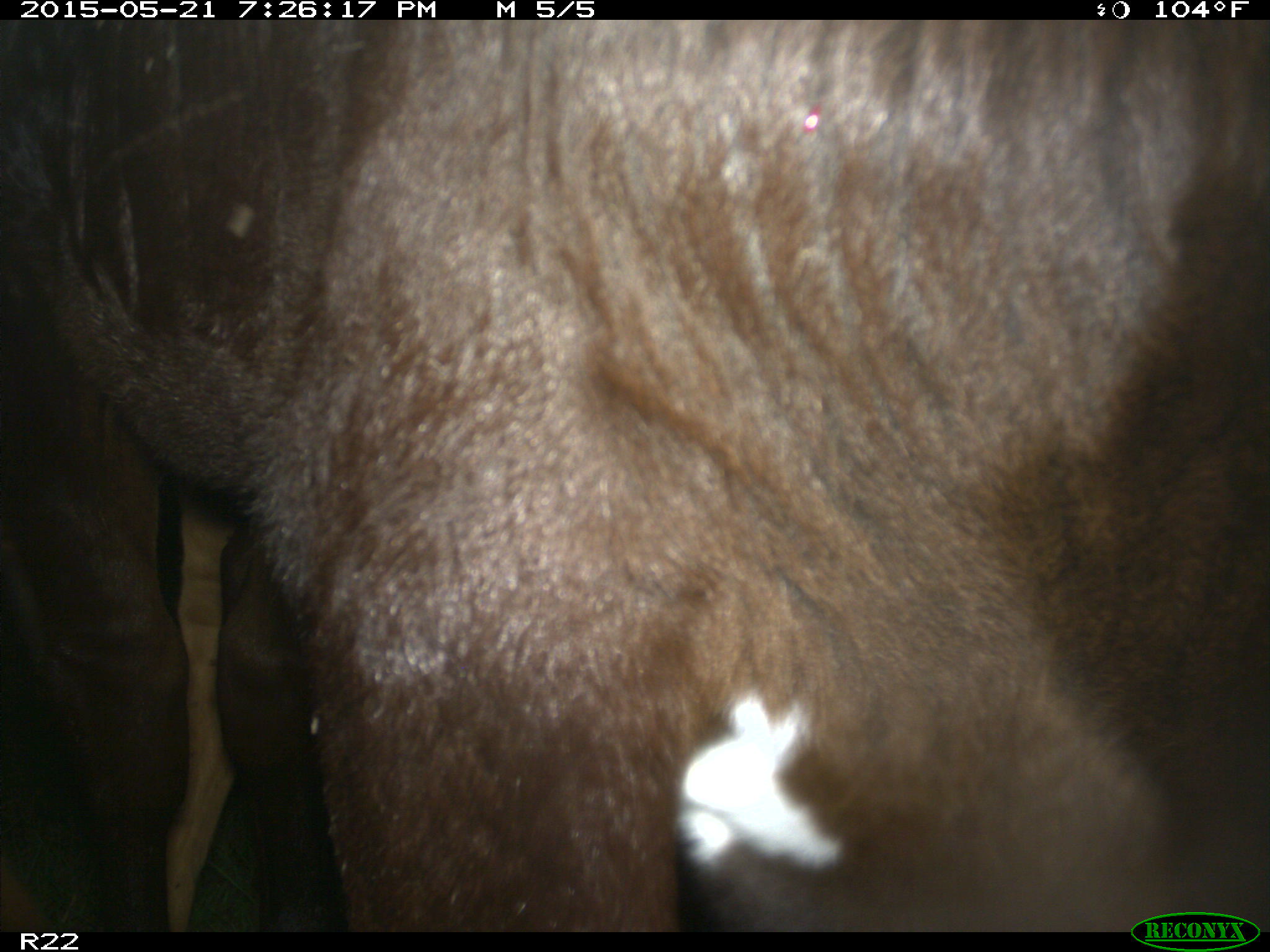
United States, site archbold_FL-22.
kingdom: Animalia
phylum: Chordata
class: Mammalia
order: Artiodactyla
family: Bovidae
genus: Bos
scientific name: Bos taurus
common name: domestic cow